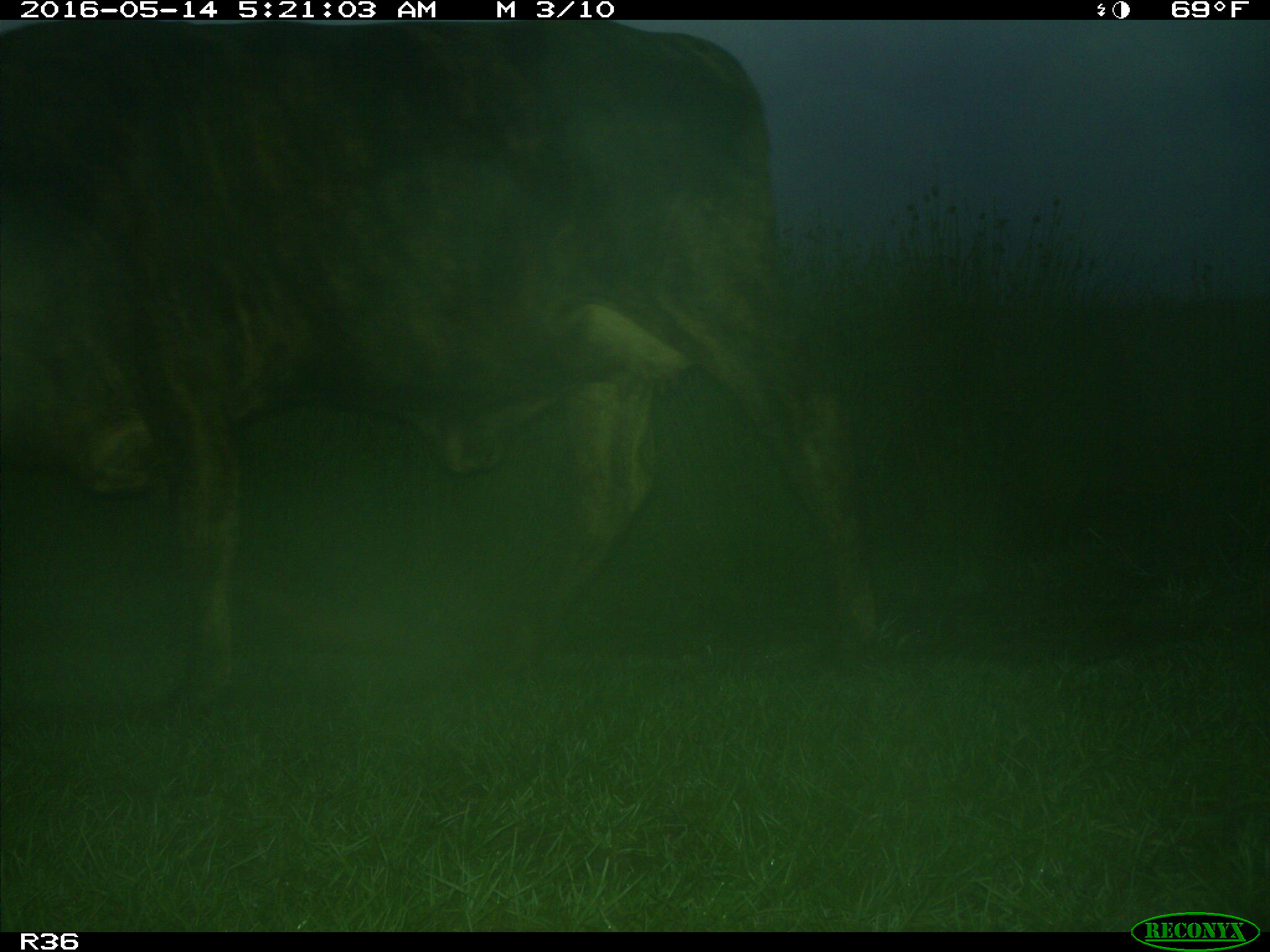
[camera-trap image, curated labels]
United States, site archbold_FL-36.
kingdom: Animalia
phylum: Chordata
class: Mammalia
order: Artiodactyla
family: Bovidae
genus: Bos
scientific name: Bos taurus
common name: domestic cow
Bos taurus (domestic cow).